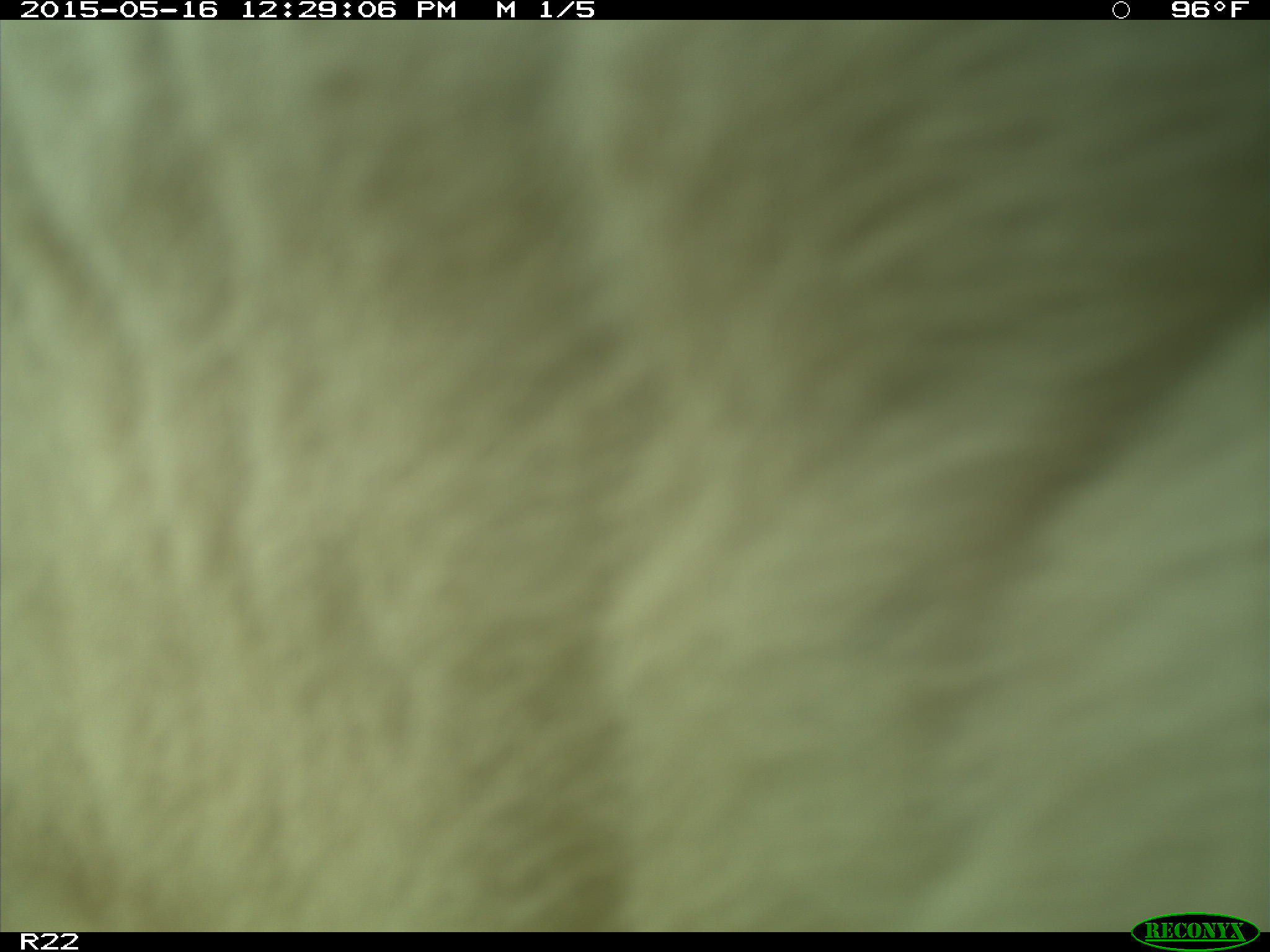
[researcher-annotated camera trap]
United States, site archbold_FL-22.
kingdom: Animalia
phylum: Chordata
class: Mammalia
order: Artiodactyla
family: Bovidae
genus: Bos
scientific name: Bos taurus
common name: domestic cow